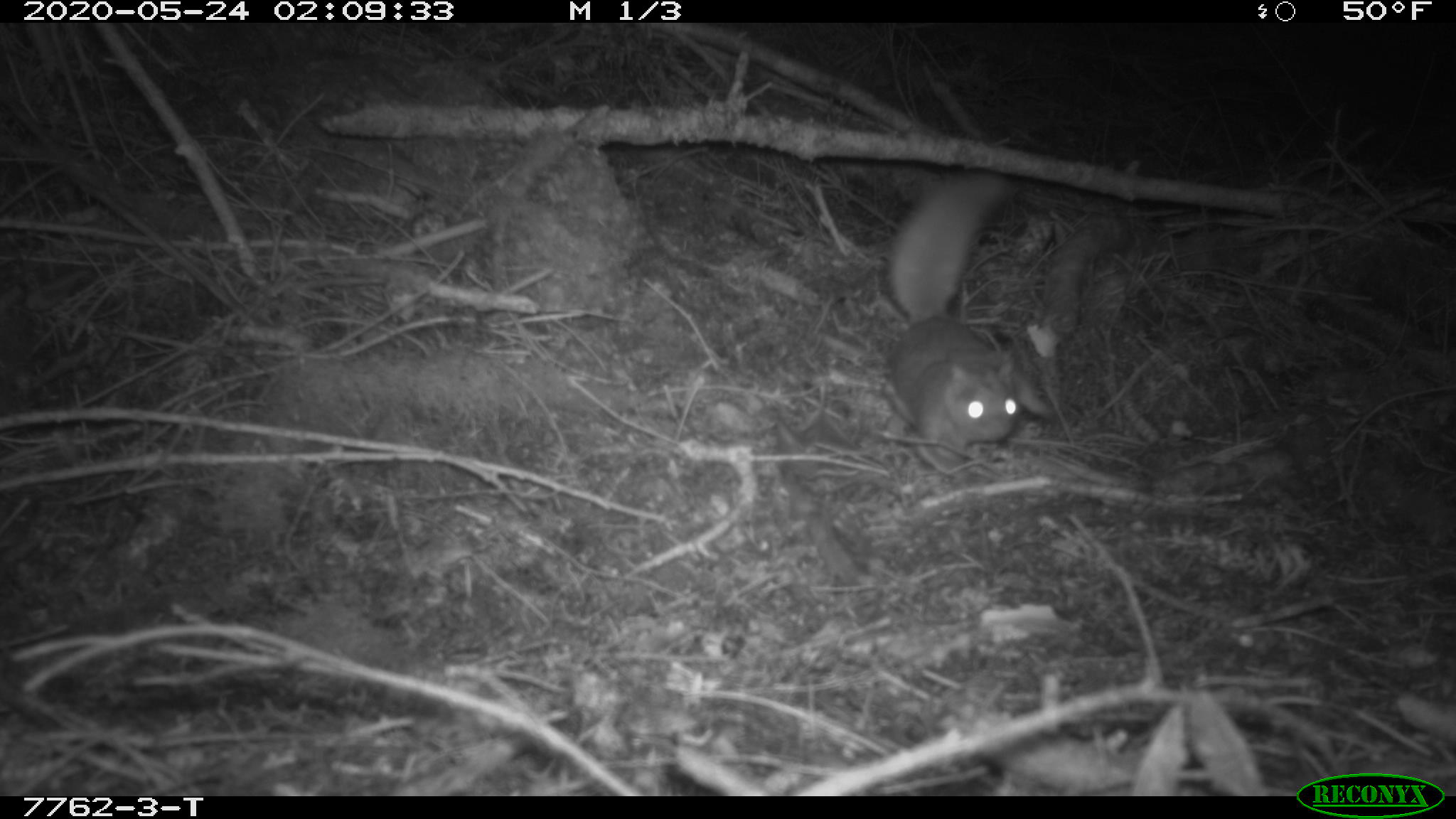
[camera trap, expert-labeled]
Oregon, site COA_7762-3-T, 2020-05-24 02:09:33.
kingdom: Animalia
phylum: Chordata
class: Mammalia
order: Rodentia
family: Sciuridae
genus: Glaucomys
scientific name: Glaucomys oregonensis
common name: humboldt's flying squirrel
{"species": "humboldt's flying squirrel (Glaucomys oregonensis)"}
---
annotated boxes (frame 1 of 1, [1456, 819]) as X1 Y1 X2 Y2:
humboldt's flying squirrel: 877 162 1055 456